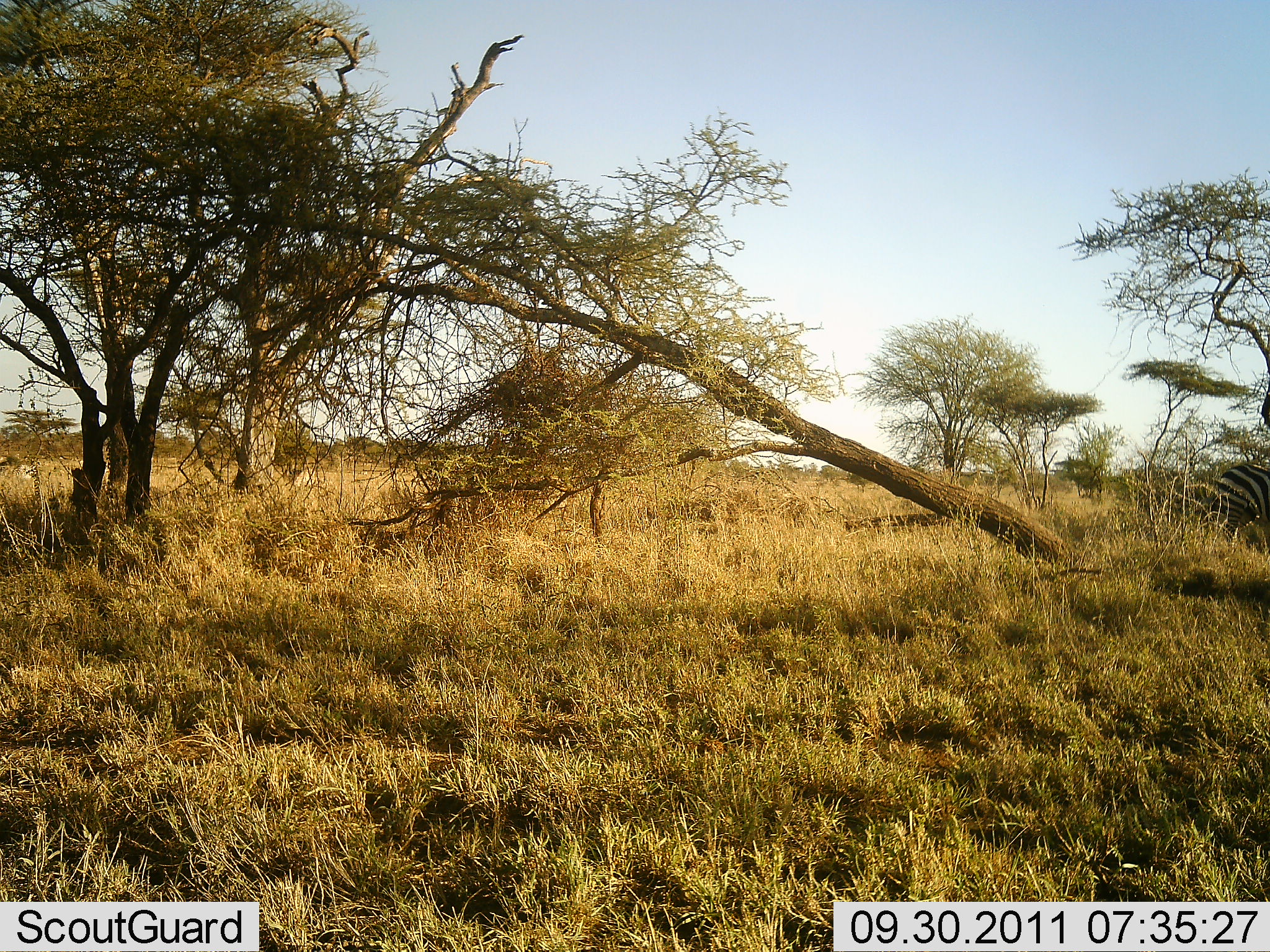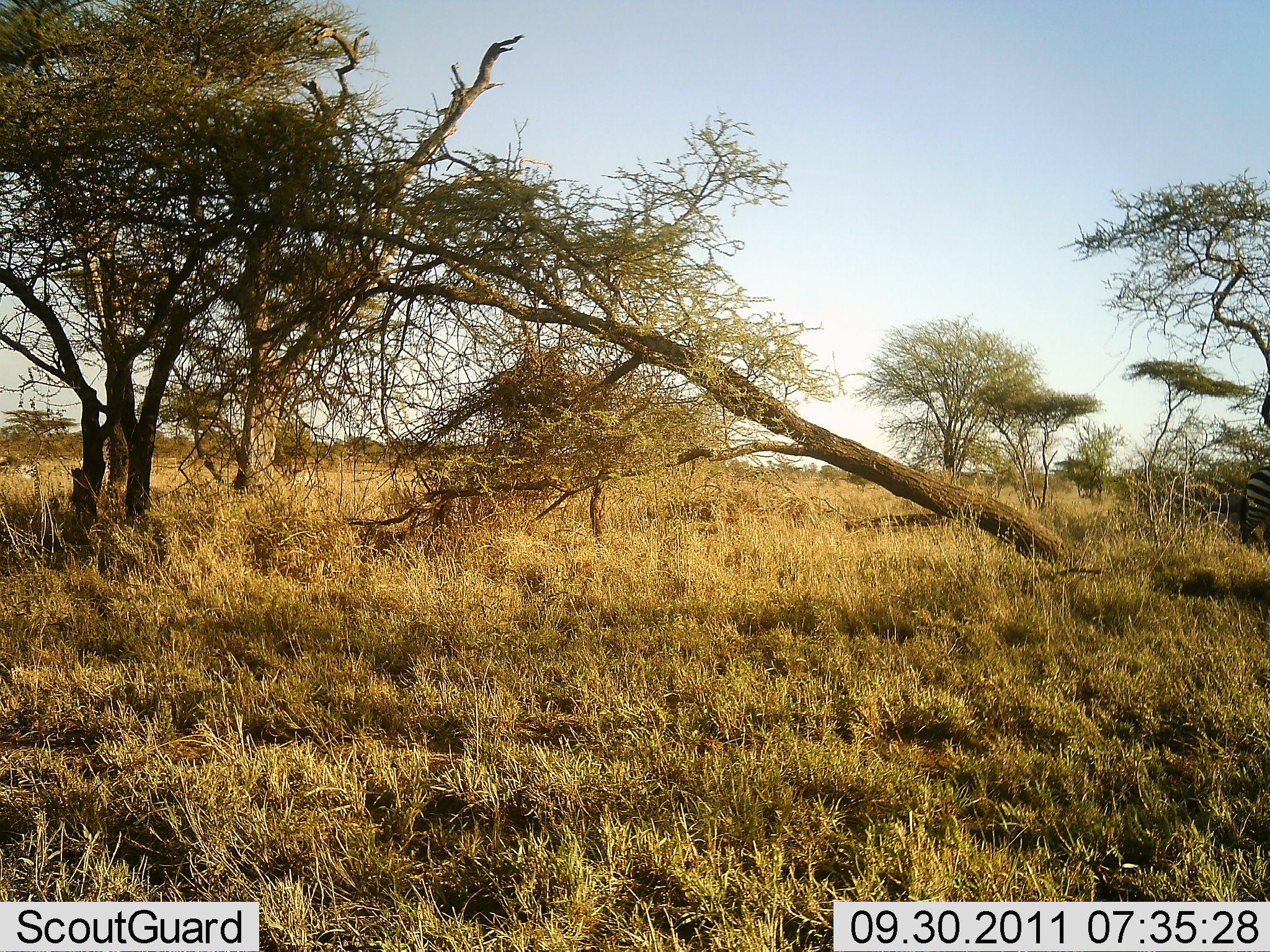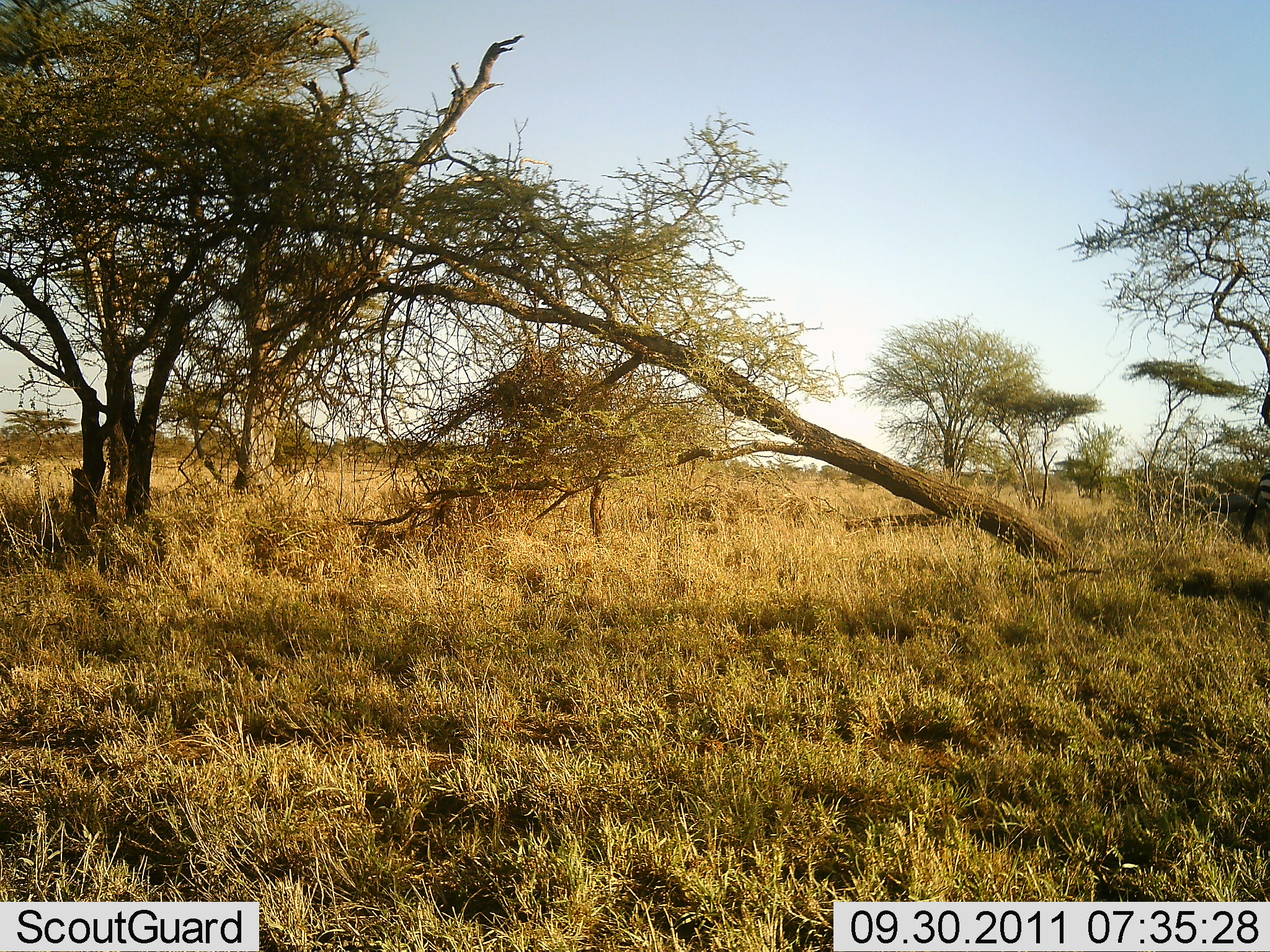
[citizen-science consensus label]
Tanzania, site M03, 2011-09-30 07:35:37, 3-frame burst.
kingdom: Animalia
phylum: Chordata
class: Mammalia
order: Perissodactyla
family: Equidae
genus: Equus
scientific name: Equus quagga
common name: plains zebra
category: zebra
Zebra (plains zebra) (Equus quagga), count 1. Behavior (volunteer vote fractions): standing 9%, resting 0%, moving 91%, interacting 0%. Young present (vote fraction): 0%. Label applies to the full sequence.